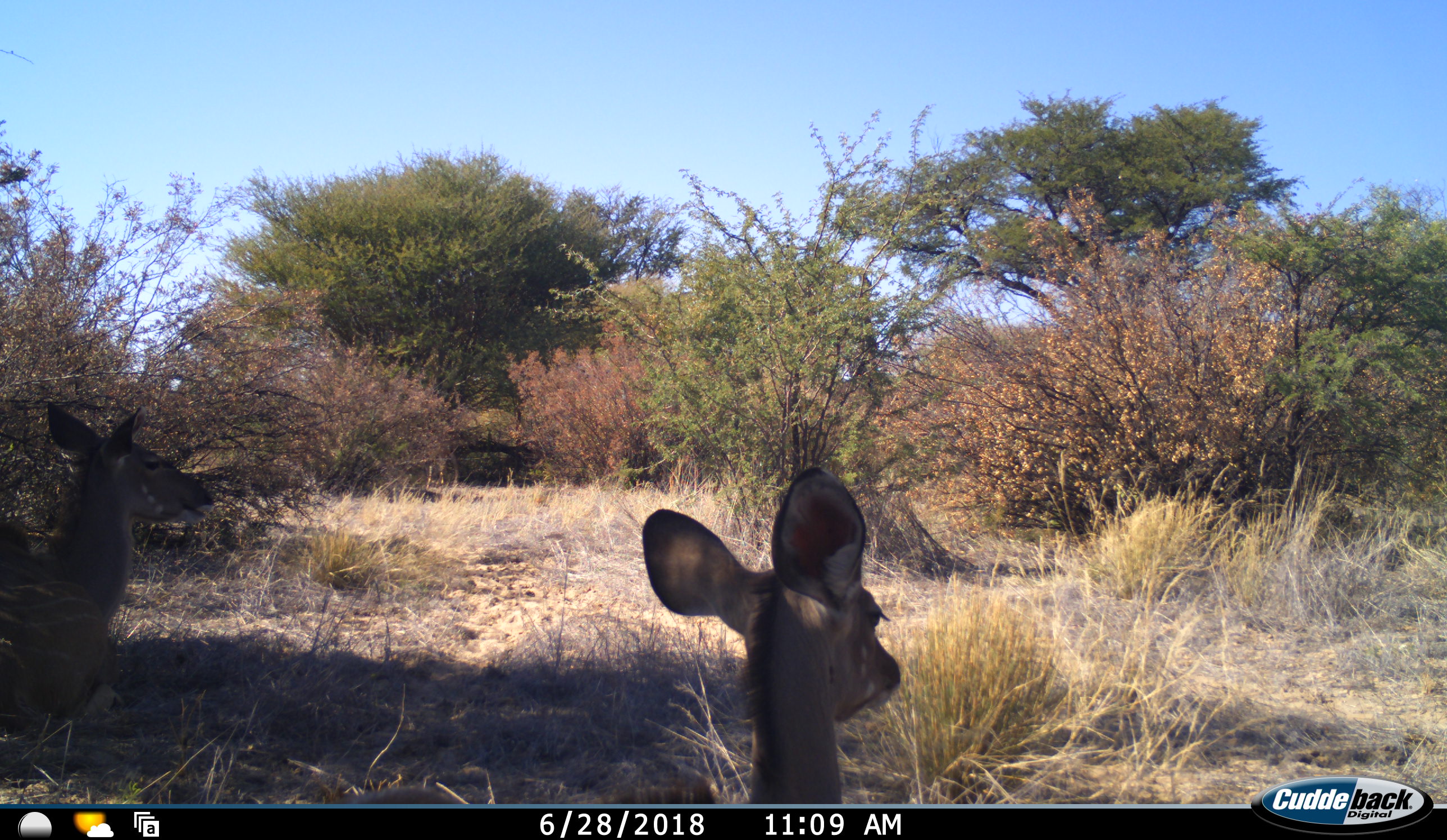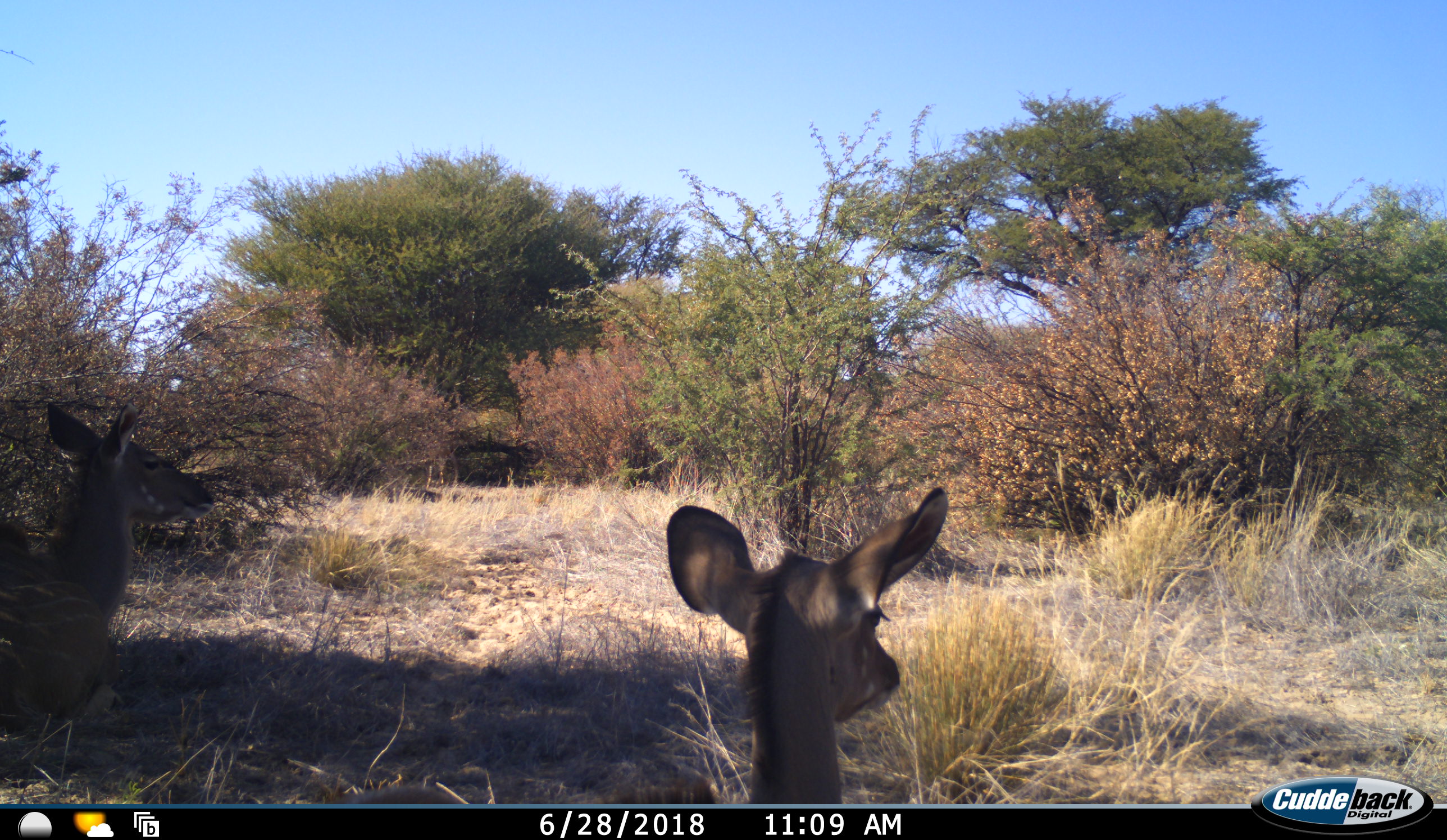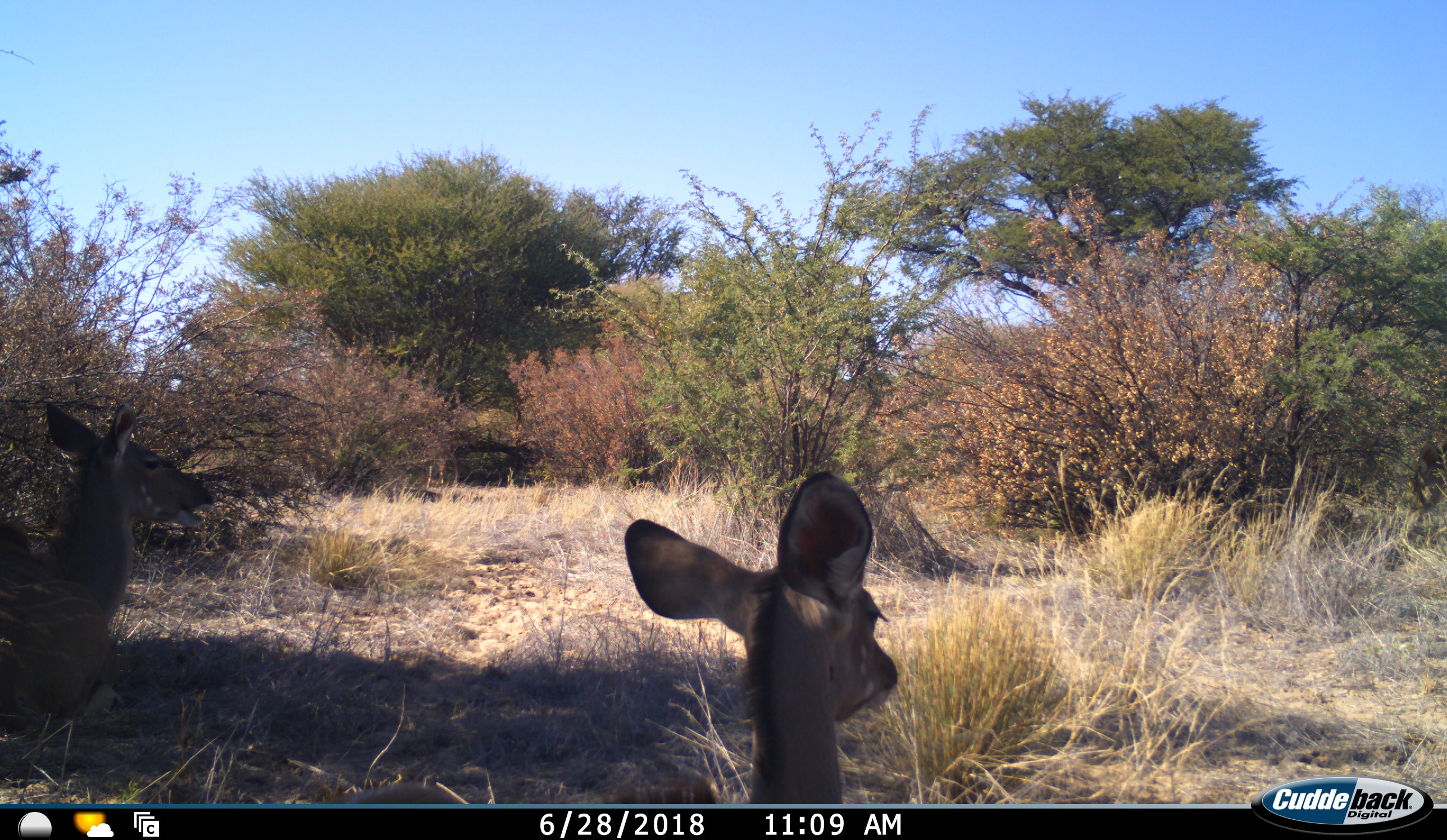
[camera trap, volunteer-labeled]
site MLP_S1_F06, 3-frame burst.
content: unidentified animal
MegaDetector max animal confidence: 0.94